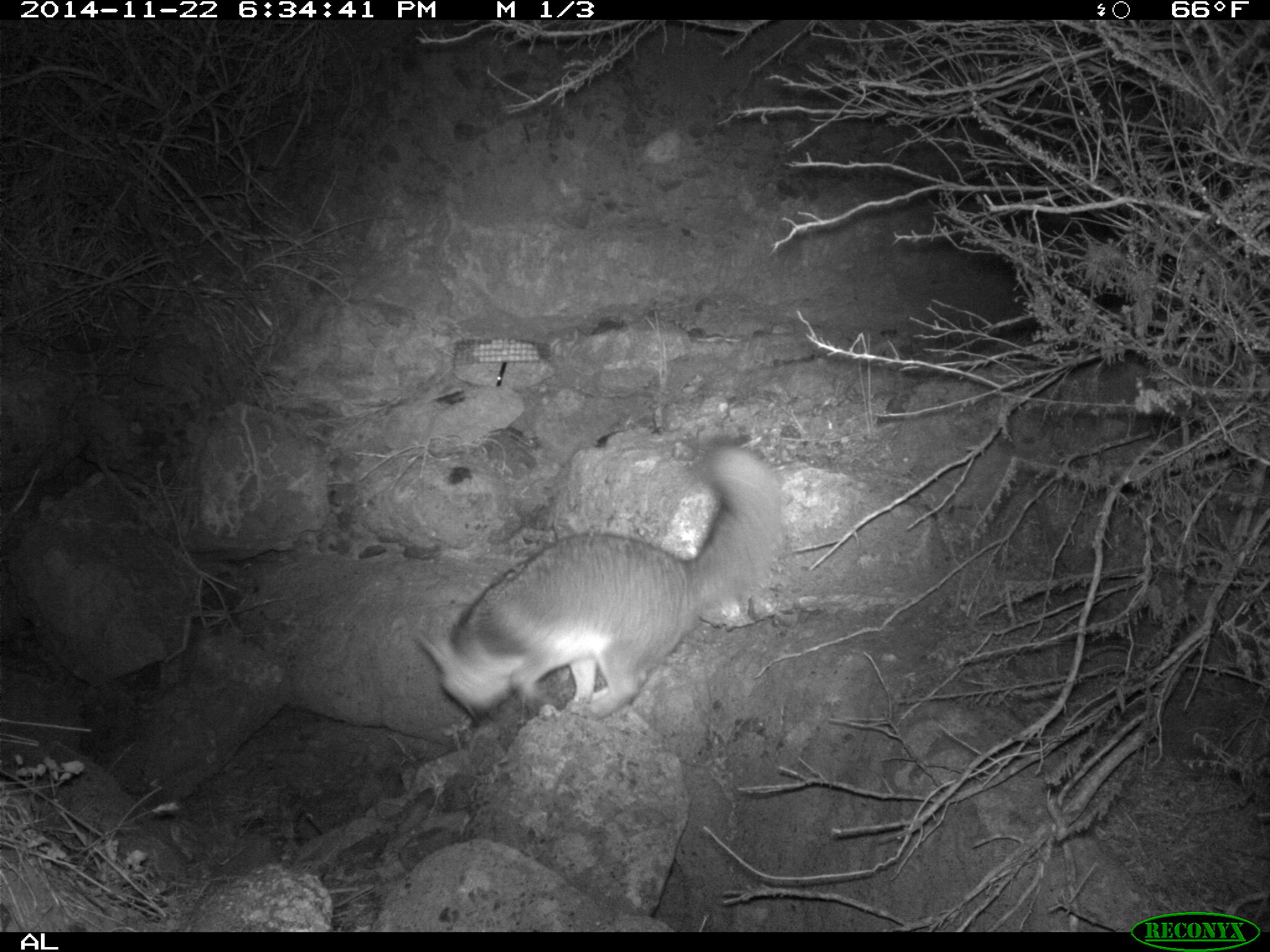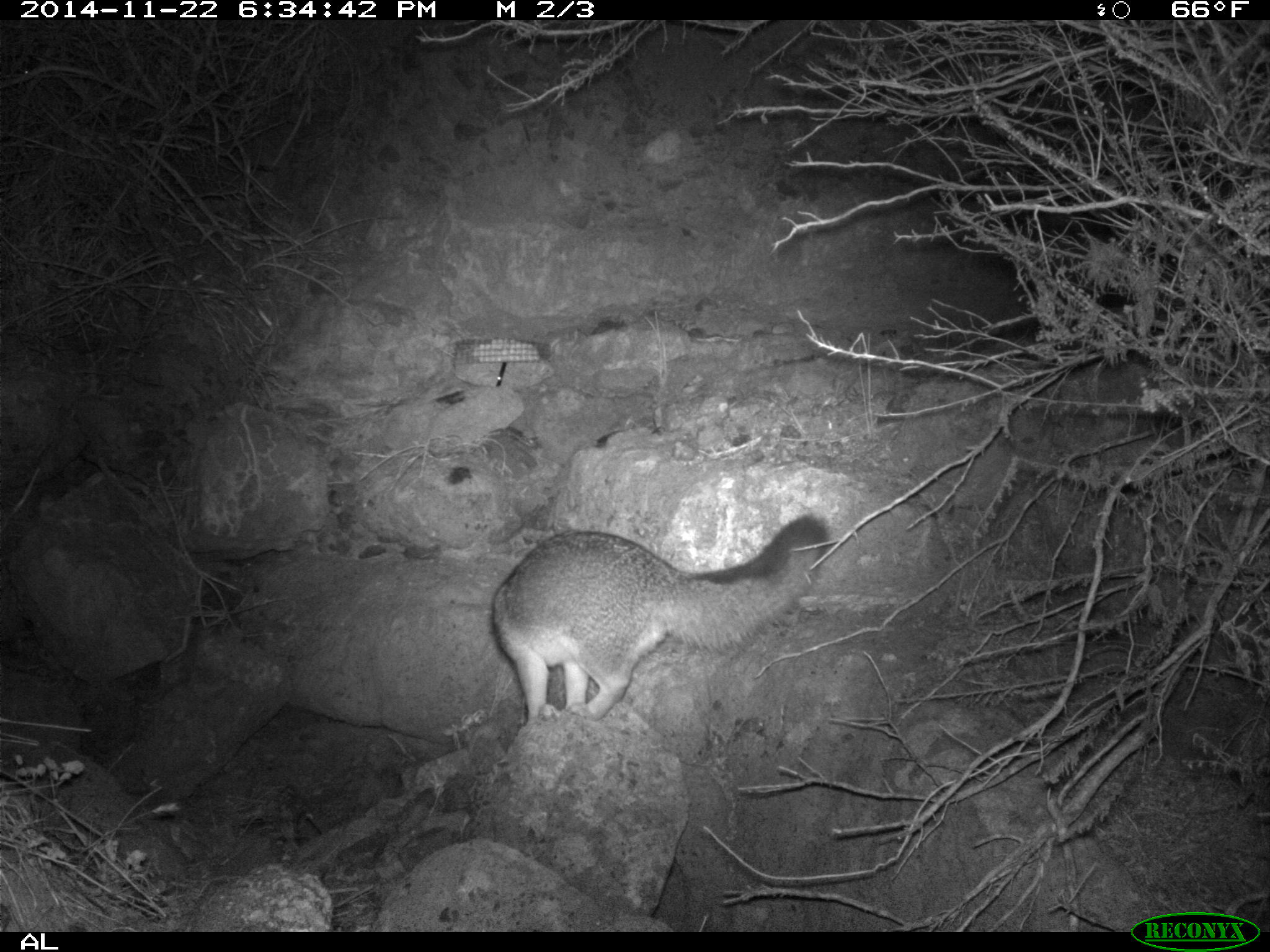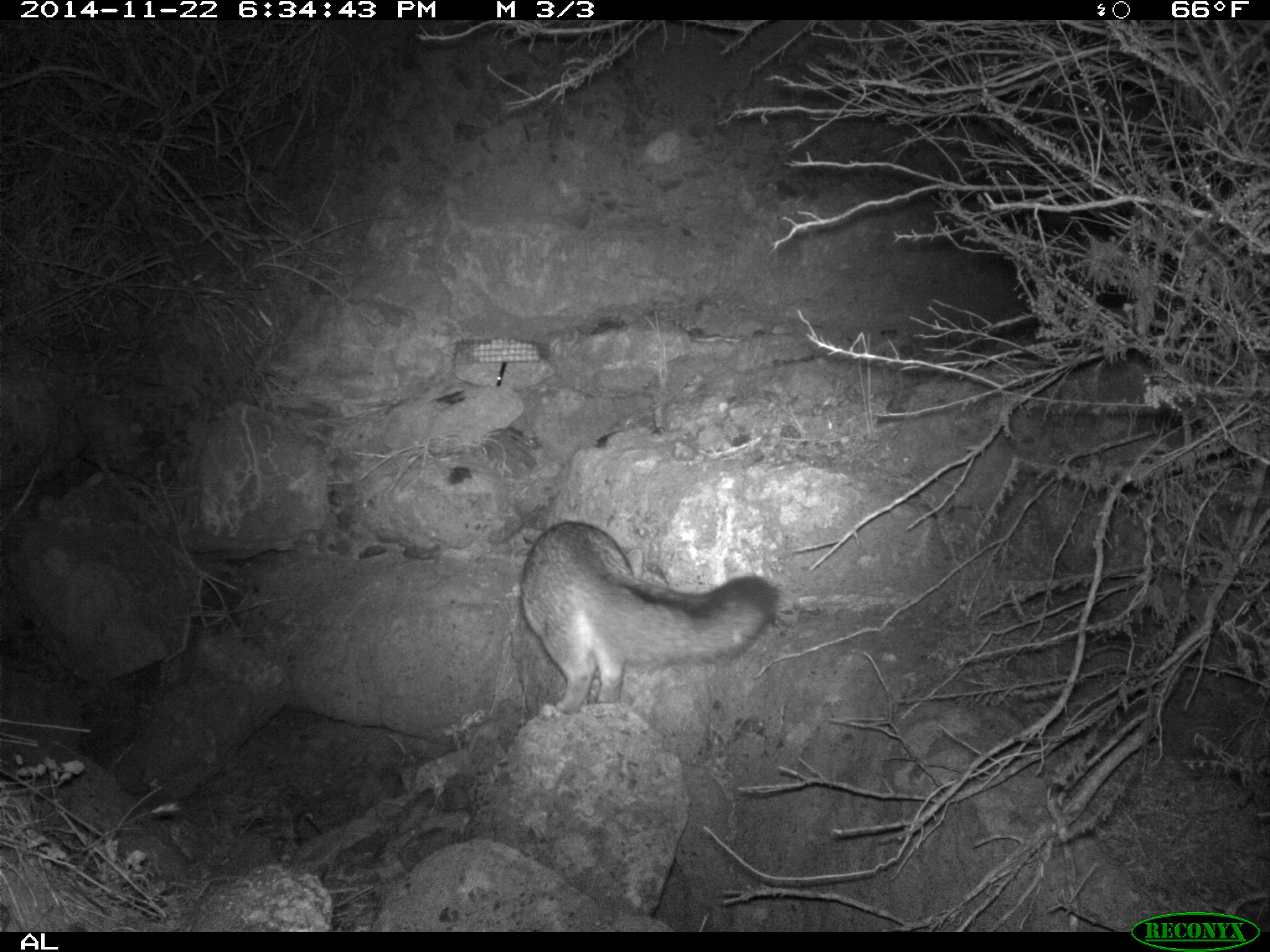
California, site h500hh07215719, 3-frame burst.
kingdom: Animalia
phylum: Chordata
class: Mammalia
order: Carnivora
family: Canidae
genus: Urocyon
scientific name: Urocyon littoralis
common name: island fox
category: fox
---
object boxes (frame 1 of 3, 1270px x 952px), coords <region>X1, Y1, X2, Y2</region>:
fox: <region>414, 438, 775, 718</region>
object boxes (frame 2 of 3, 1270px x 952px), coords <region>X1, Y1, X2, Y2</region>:
fox: <region>491, 511, 833, 723</region>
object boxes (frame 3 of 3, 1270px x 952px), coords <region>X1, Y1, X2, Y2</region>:
fox: <region>519, 519, 779, 715</region>